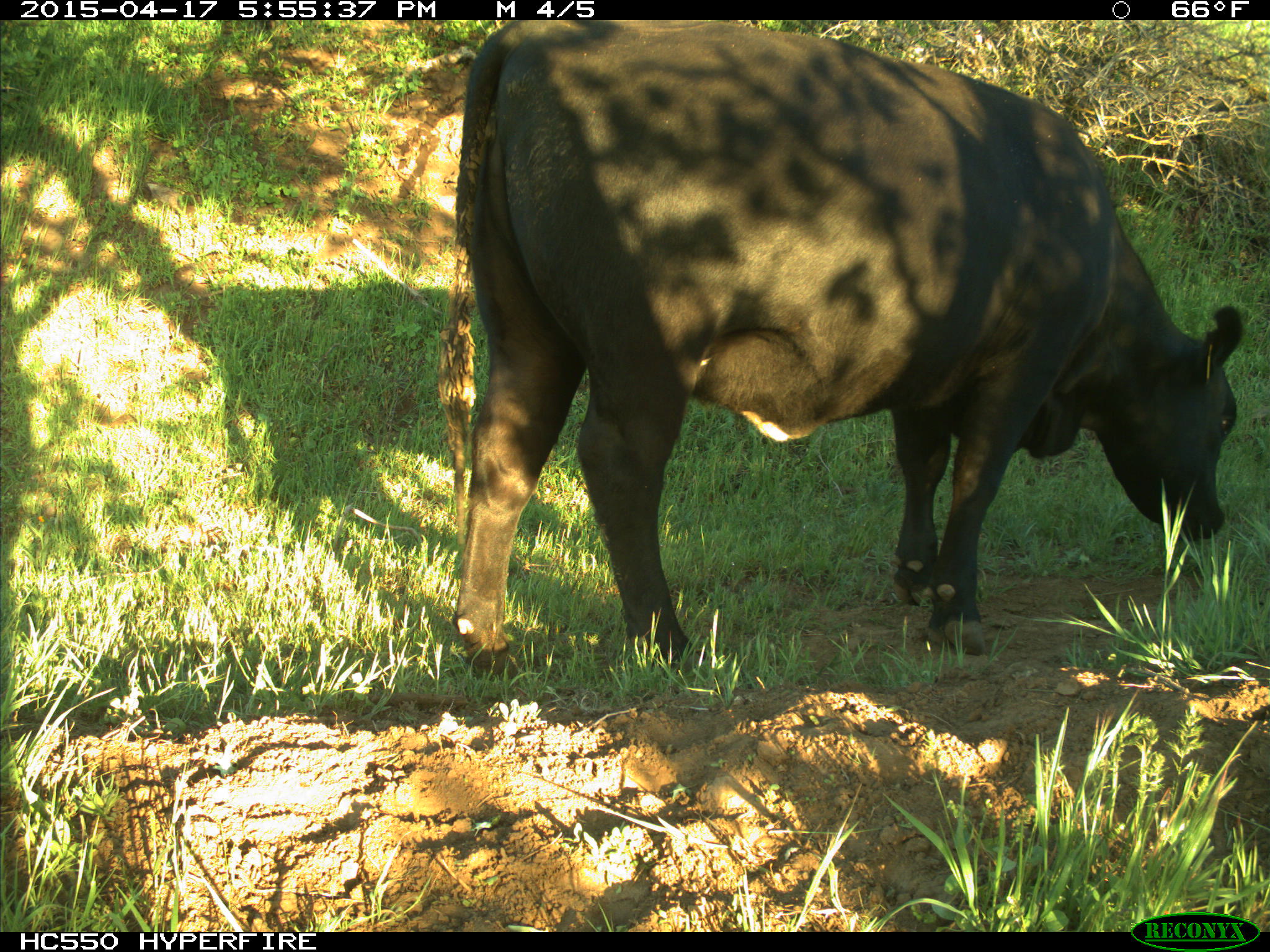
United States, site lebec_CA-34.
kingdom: Animalia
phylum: Chordata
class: Mammalia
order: Artiodactyla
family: Bovidae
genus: Bos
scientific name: Bos taurus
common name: domestic cow